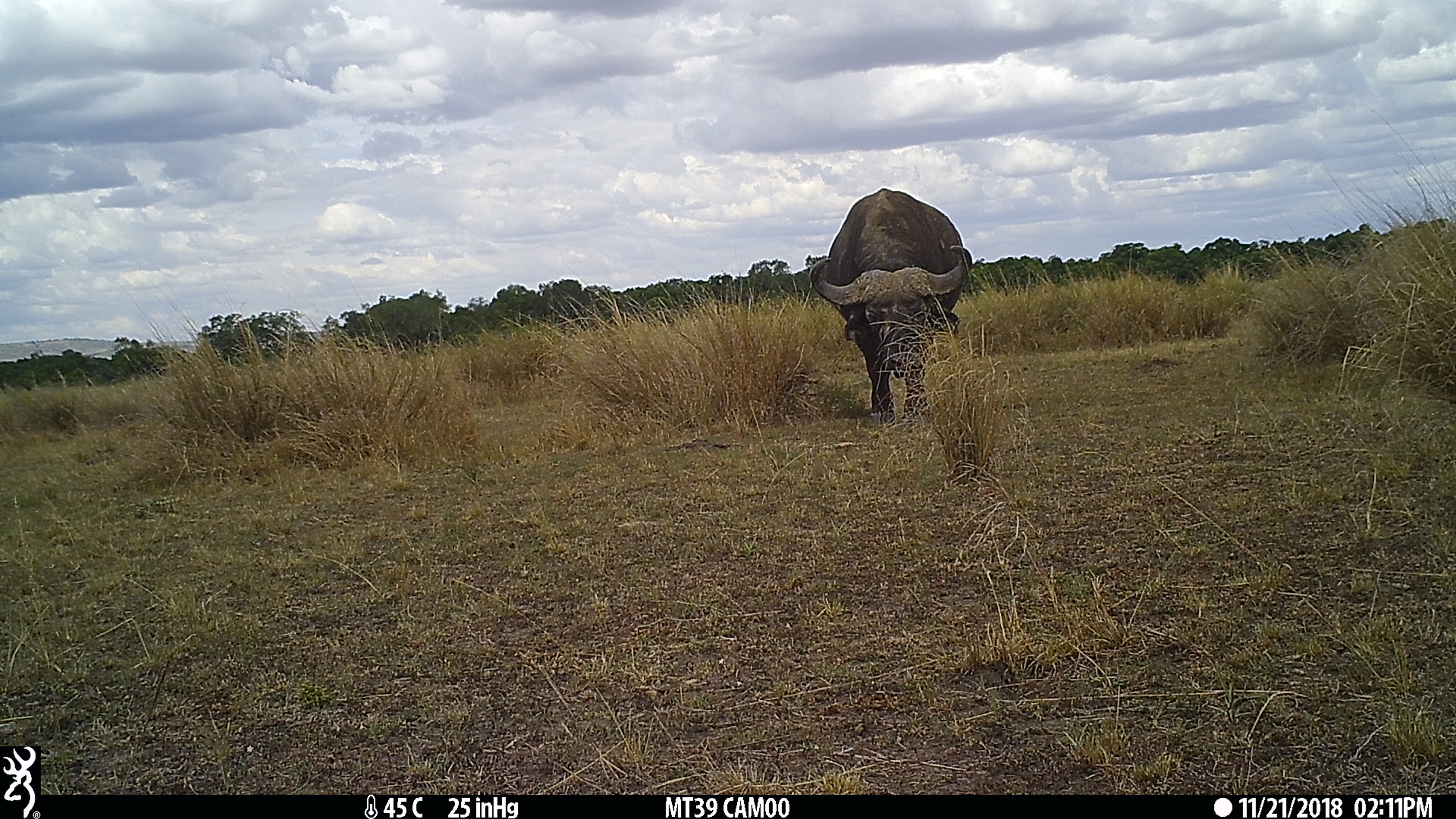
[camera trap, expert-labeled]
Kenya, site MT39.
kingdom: Animalia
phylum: Chordata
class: Mammalia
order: Artiodactyla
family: Bovidae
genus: Syncerus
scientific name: Syncerus caffer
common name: buffalo